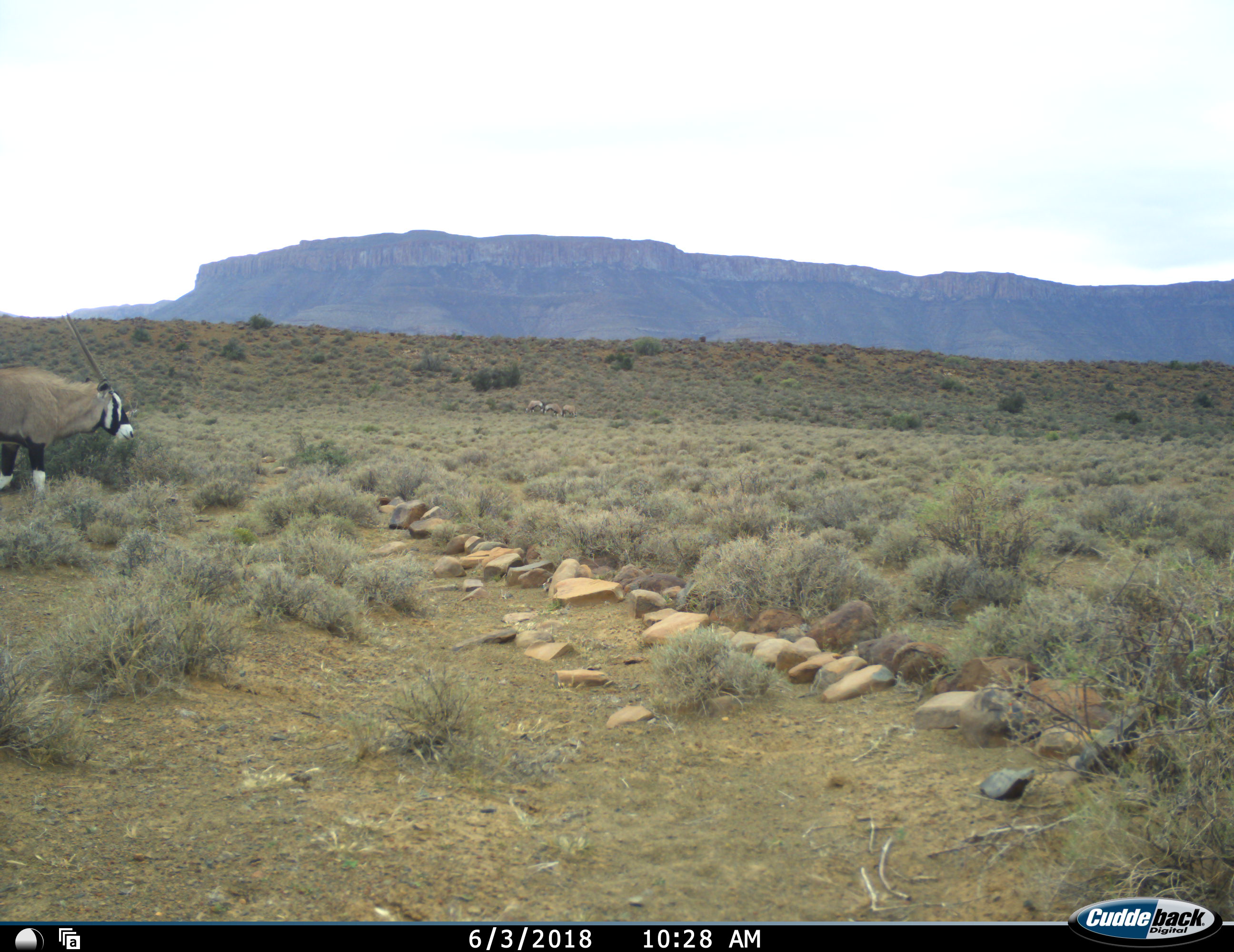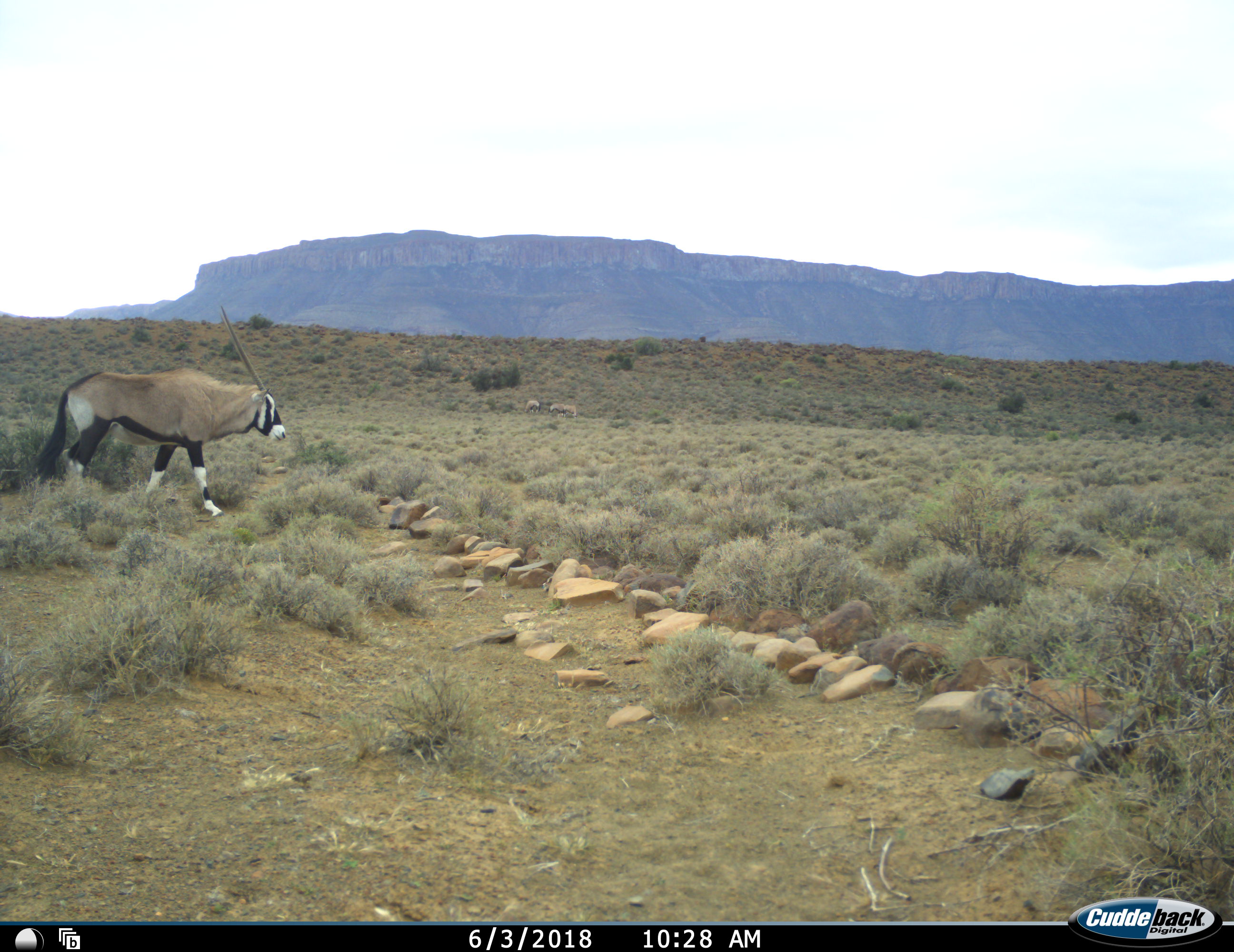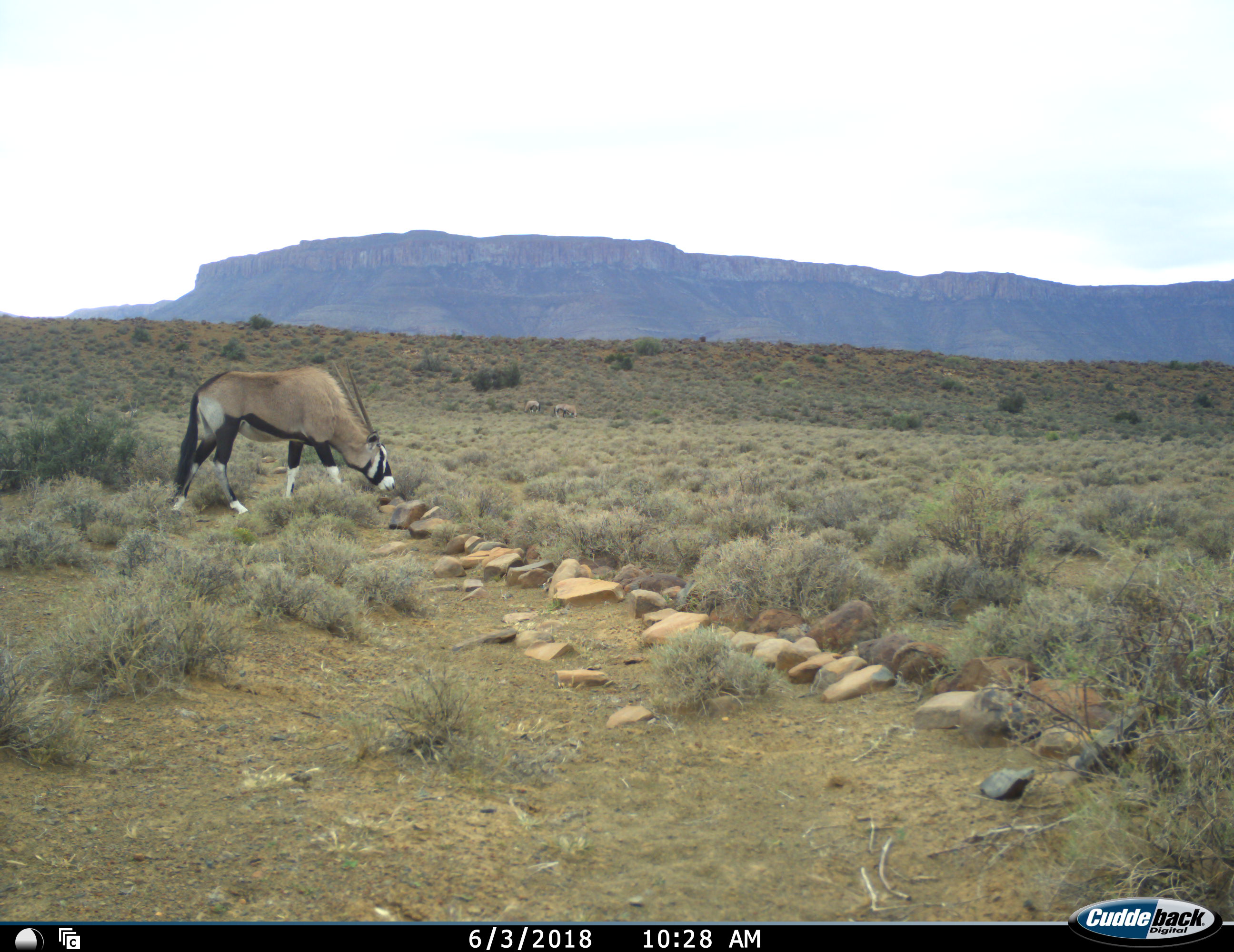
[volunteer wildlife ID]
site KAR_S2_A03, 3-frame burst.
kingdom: Animalia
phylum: Chordata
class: Mammalia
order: Artiodactyla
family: Bovidae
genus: Oryx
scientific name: Oryx gazella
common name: gemsbok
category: oryx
Oryx (gemsbok) (Oryx gazella), count 4. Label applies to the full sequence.